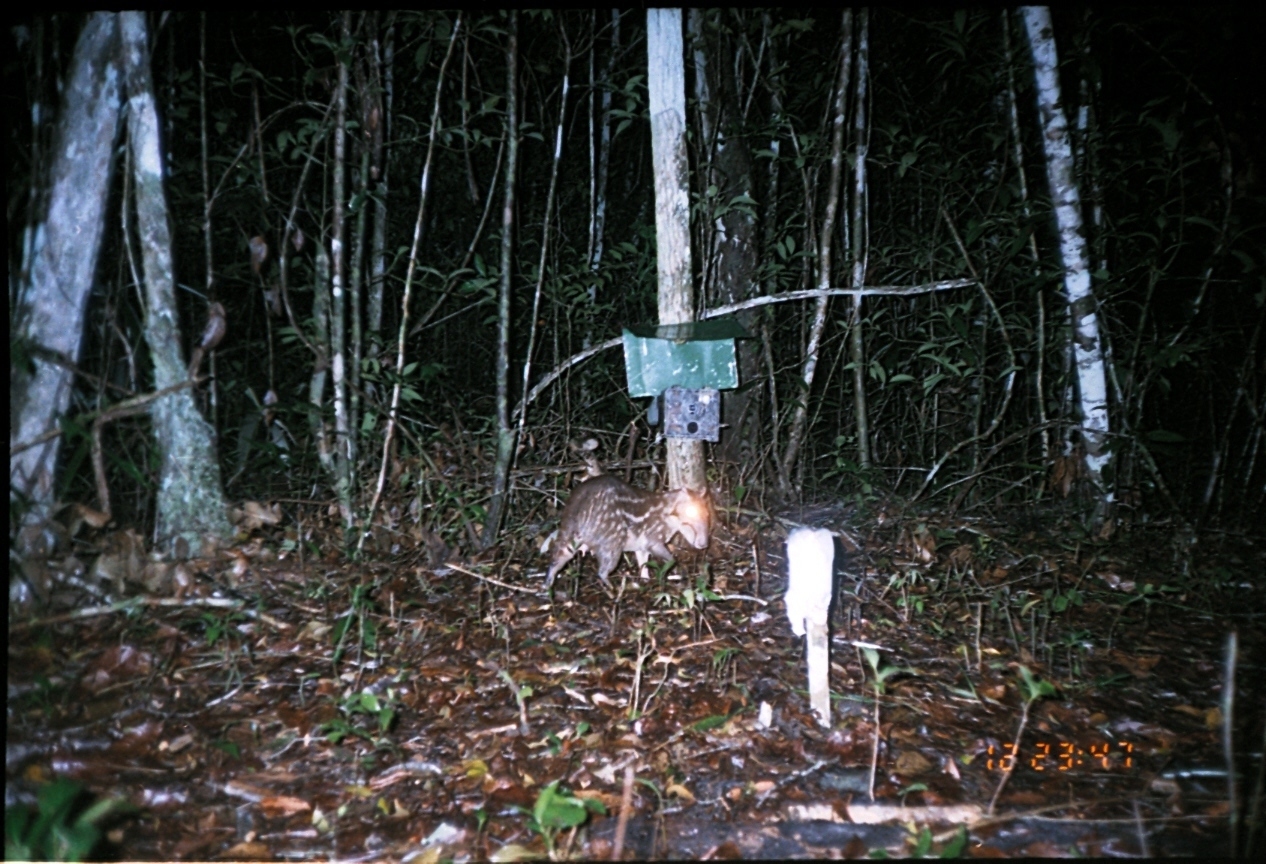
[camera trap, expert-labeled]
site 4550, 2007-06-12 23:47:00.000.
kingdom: Animalia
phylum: Chordata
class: Mammalia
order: Rodentia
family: Cuniculidae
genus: Cuniculus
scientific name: Cuniculus paca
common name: spotted paca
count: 1